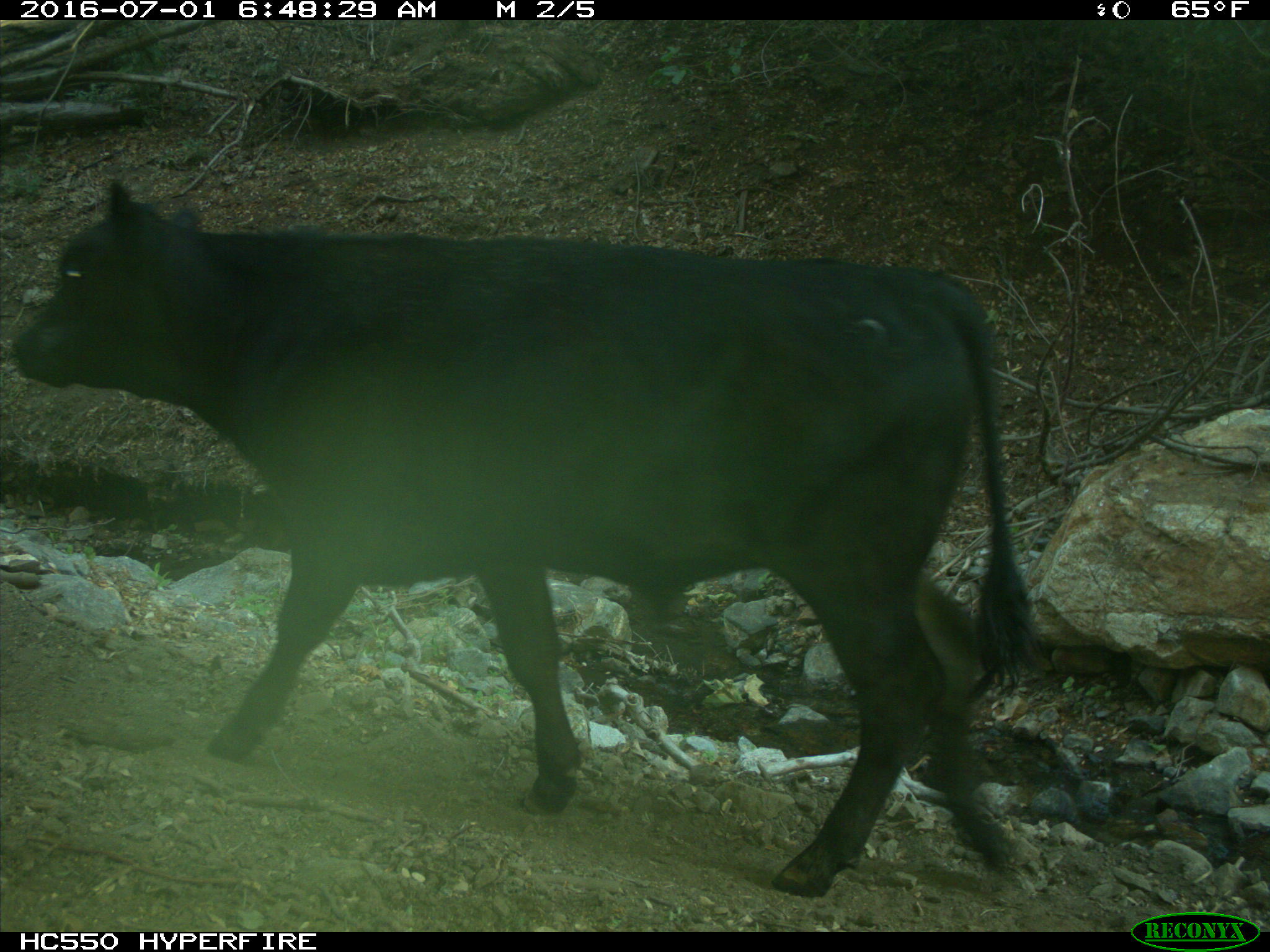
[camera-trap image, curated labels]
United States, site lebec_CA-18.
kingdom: Animalia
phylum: Chordata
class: Mammalia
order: Artiodactyla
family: Bovidae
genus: Bos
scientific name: Bos taurus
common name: domestic cow